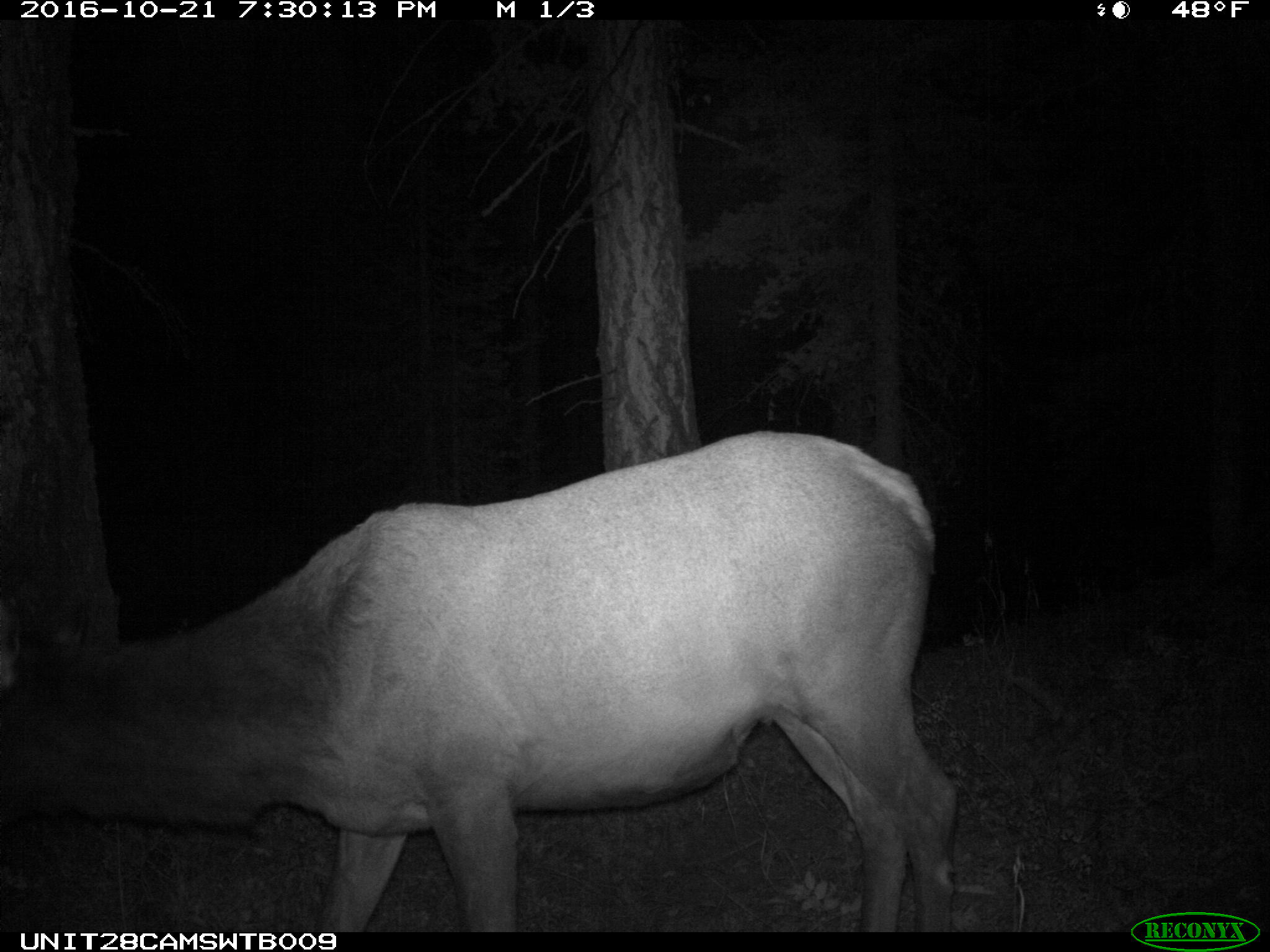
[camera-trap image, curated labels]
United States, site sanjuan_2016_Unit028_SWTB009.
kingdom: Animalia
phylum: Chordata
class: Mammalia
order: Artiodactyla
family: Cervidae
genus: Cervus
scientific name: Cervus elaphus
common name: red deer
Cervus elaphus (red deer).